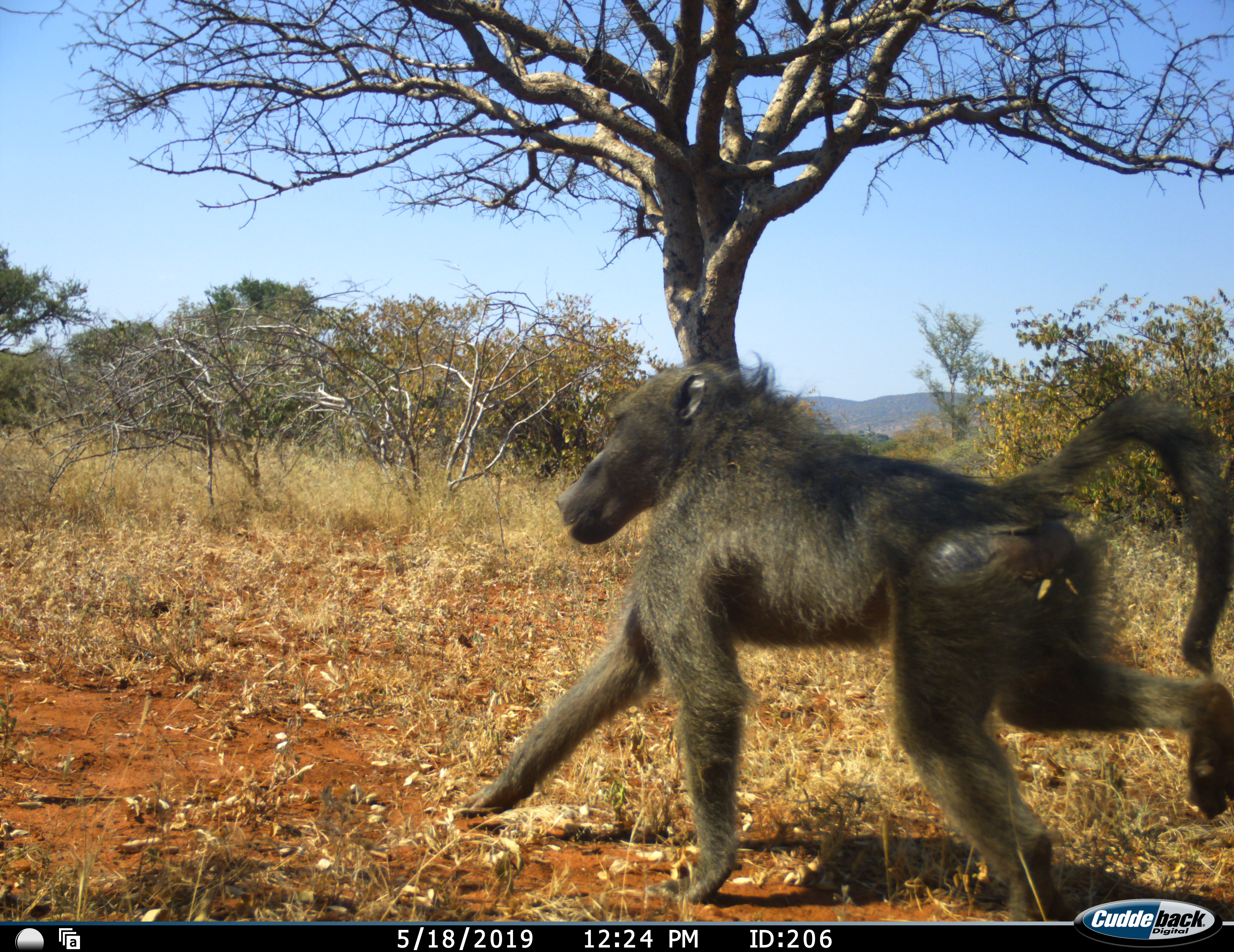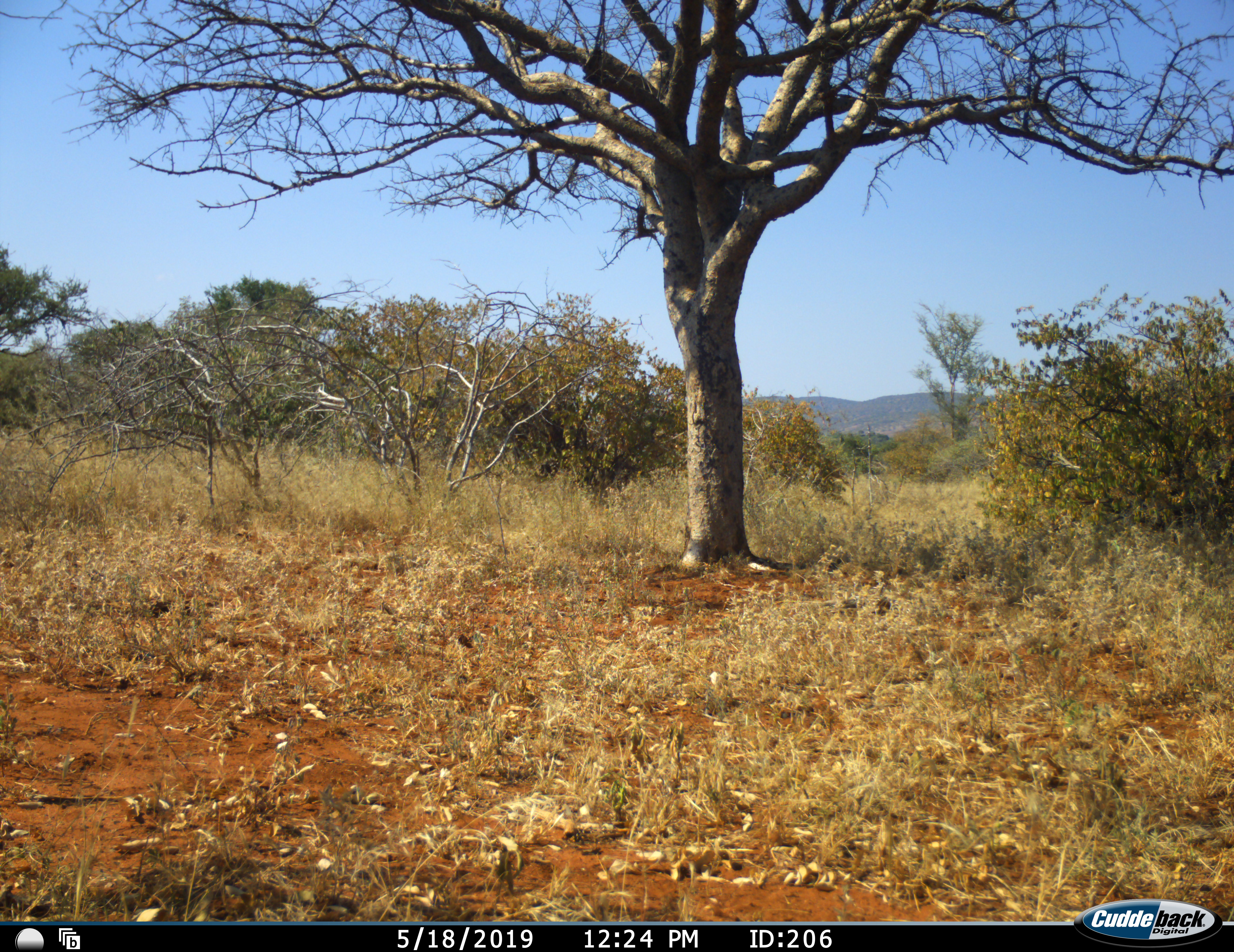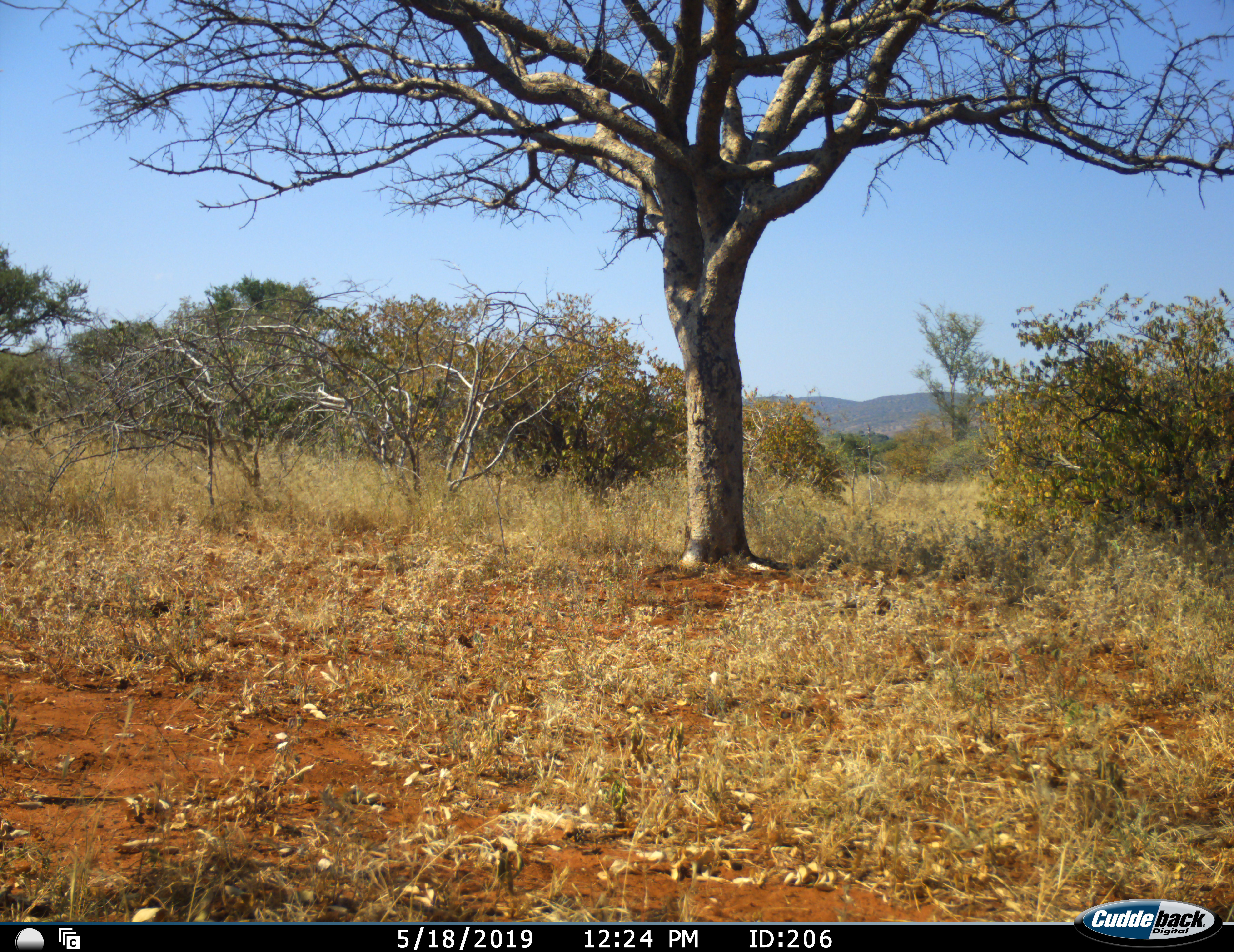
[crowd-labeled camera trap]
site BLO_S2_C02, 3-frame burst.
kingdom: Animalia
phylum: Chordata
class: Mammalia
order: Primates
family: Cercopithecidae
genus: Papio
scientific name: Papio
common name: baboon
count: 1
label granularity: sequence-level